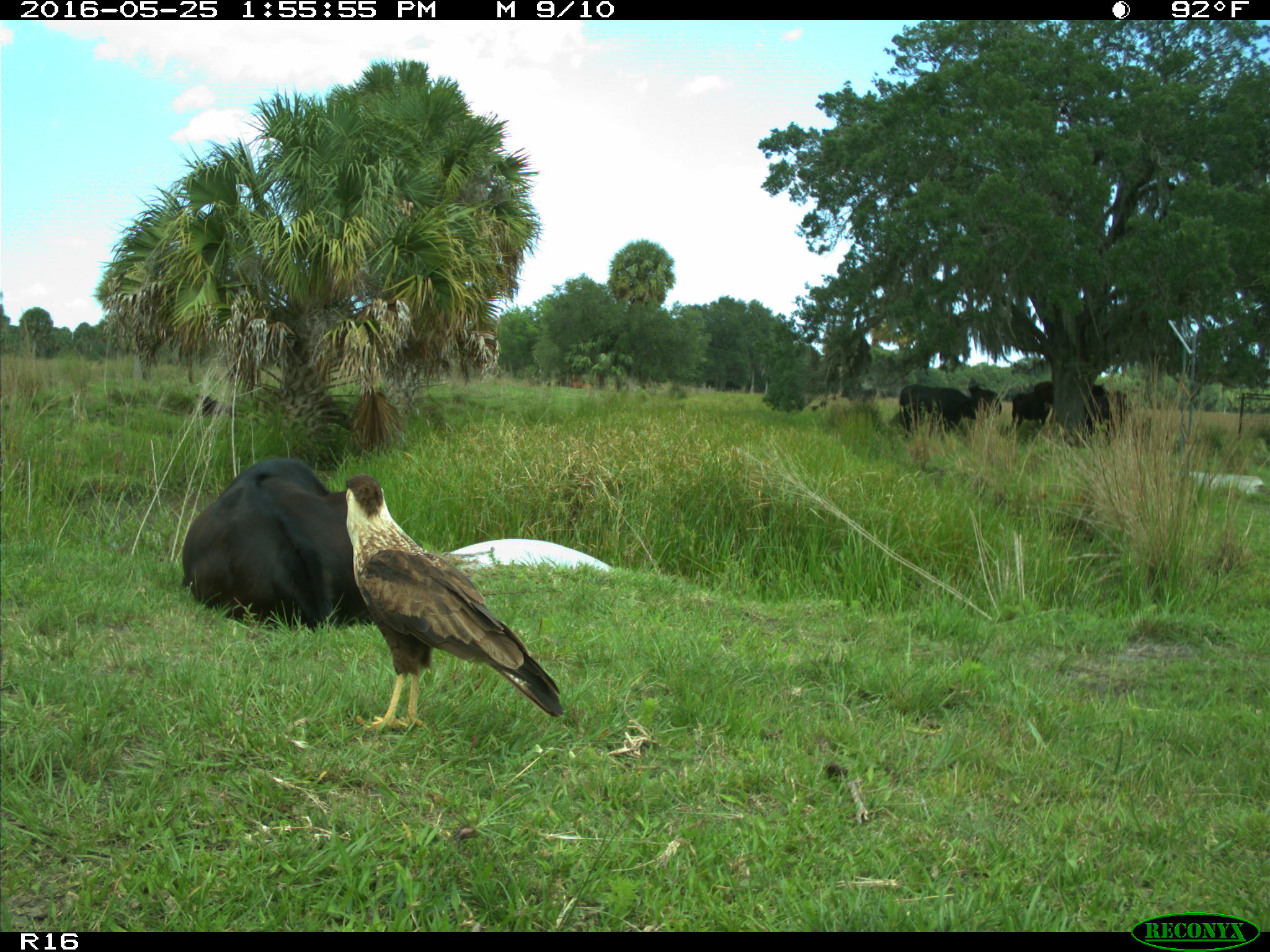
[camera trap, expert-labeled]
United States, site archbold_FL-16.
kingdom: Animalia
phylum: Chordata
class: Mammalia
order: Artiodactyla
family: Bovidae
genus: Bos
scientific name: Bos taurus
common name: domestic cow